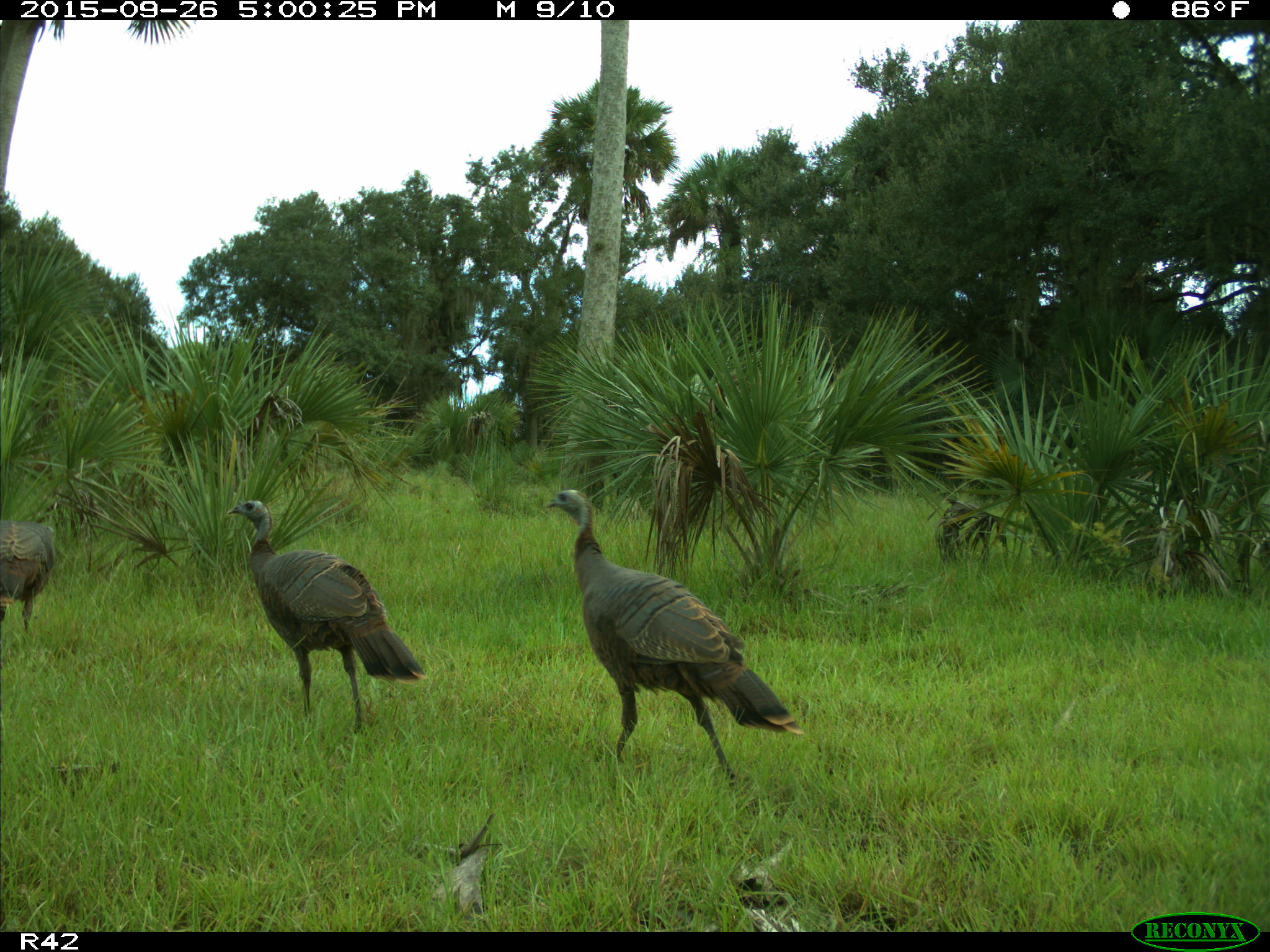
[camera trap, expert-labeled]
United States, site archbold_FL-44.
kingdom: Animalia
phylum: Chordata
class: Aves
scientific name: Aves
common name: birds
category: unidentified bird